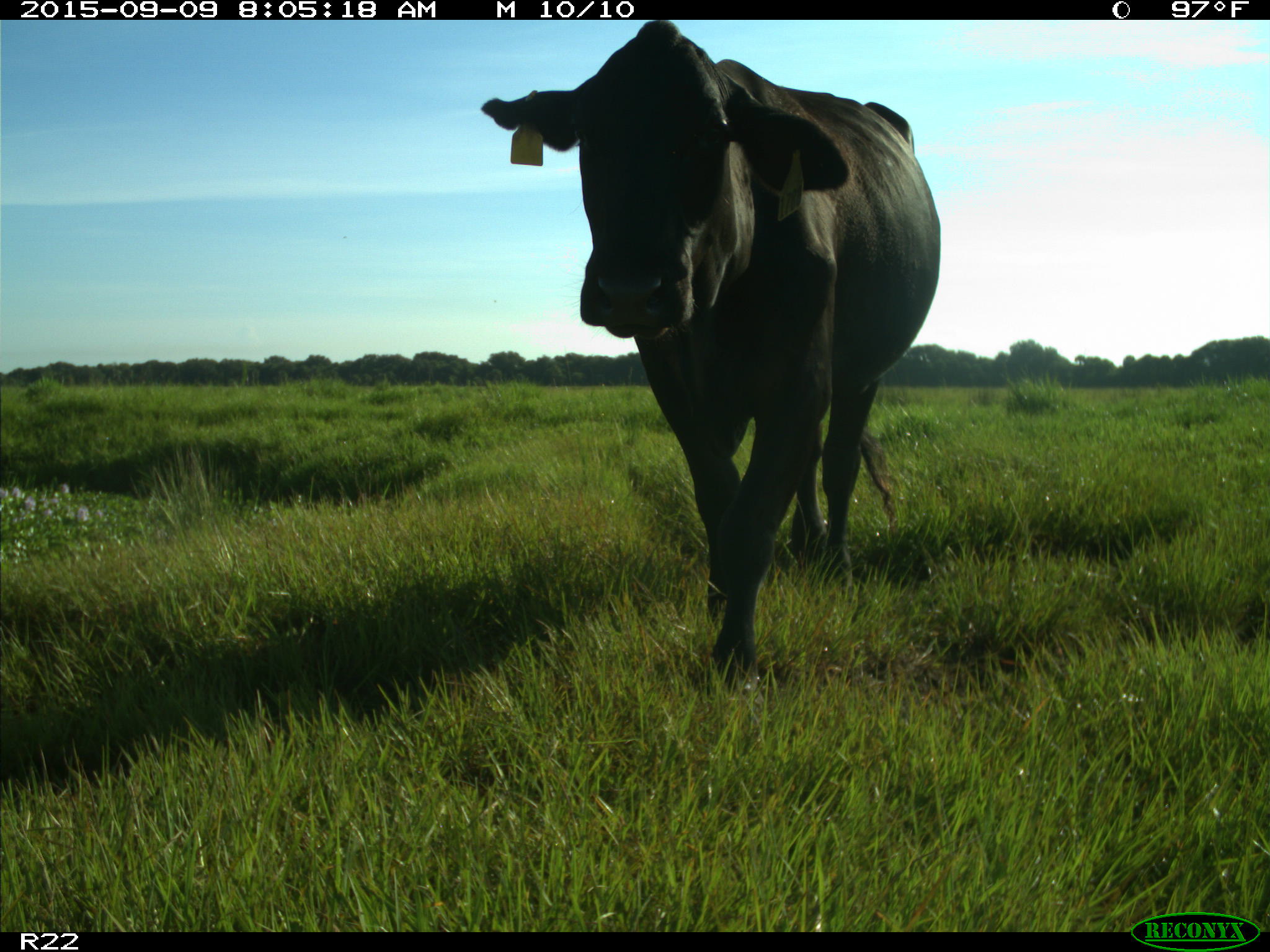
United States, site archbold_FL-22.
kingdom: Animalia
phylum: Chordata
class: Mammalia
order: Artiodactyla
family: Bovidae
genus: Bos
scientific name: Bos taurus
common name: domestic cow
Bos taurus (domestic cow).